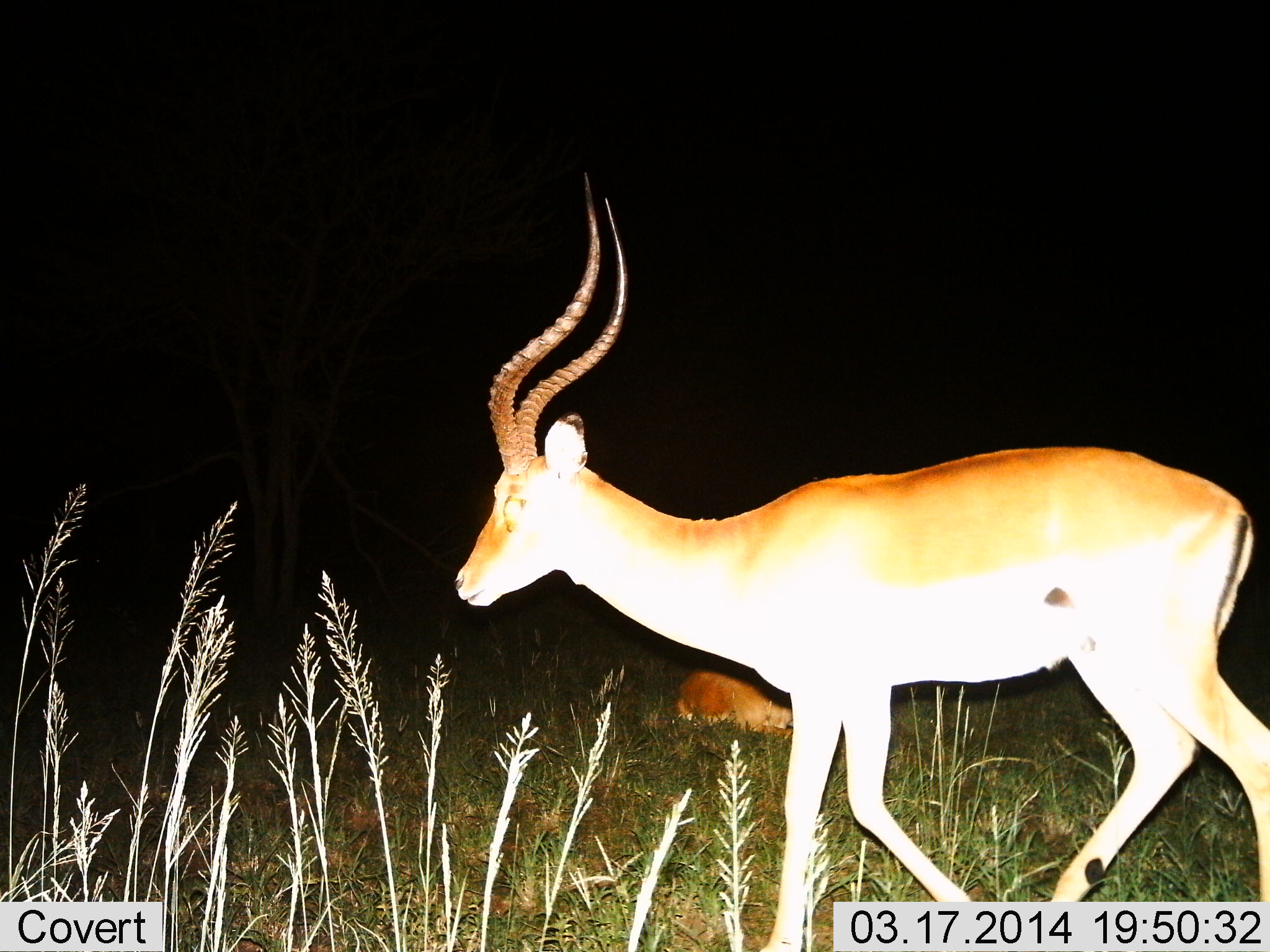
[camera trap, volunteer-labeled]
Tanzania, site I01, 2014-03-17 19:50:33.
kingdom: Animalia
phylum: Chordata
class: Mammalia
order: Artiodactyla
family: Bovidae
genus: Aepyceros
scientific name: Aepyceros melampus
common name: impala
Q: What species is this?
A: Impala (Aepyceros melampus).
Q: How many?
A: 2.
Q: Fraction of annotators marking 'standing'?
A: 0%.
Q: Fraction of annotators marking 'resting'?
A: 70%.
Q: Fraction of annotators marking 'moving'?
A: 100%.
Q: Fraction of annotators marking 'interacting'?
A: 0%.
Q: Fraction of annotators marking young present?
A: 0%.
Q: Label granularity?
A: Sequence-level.